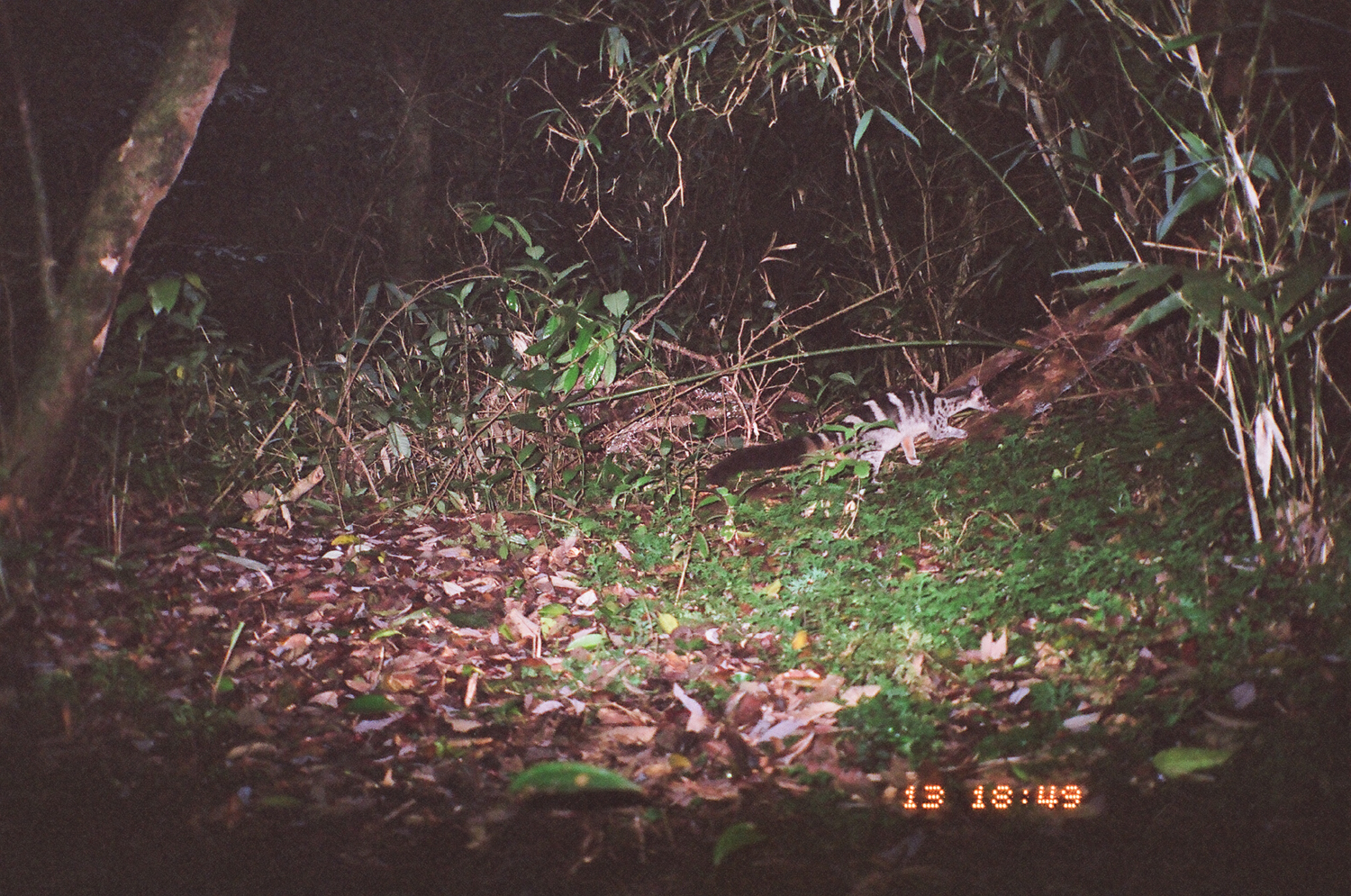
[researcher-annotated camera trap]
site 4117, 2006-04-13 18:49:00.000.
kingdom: Animalia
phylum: Chordata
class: Mammalia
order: Carnivora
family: Viverridae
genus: Chrotogale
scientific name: Chrotogale owstoni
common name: owston's civet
Chrotogale owstoni (owston's civet), count 1.